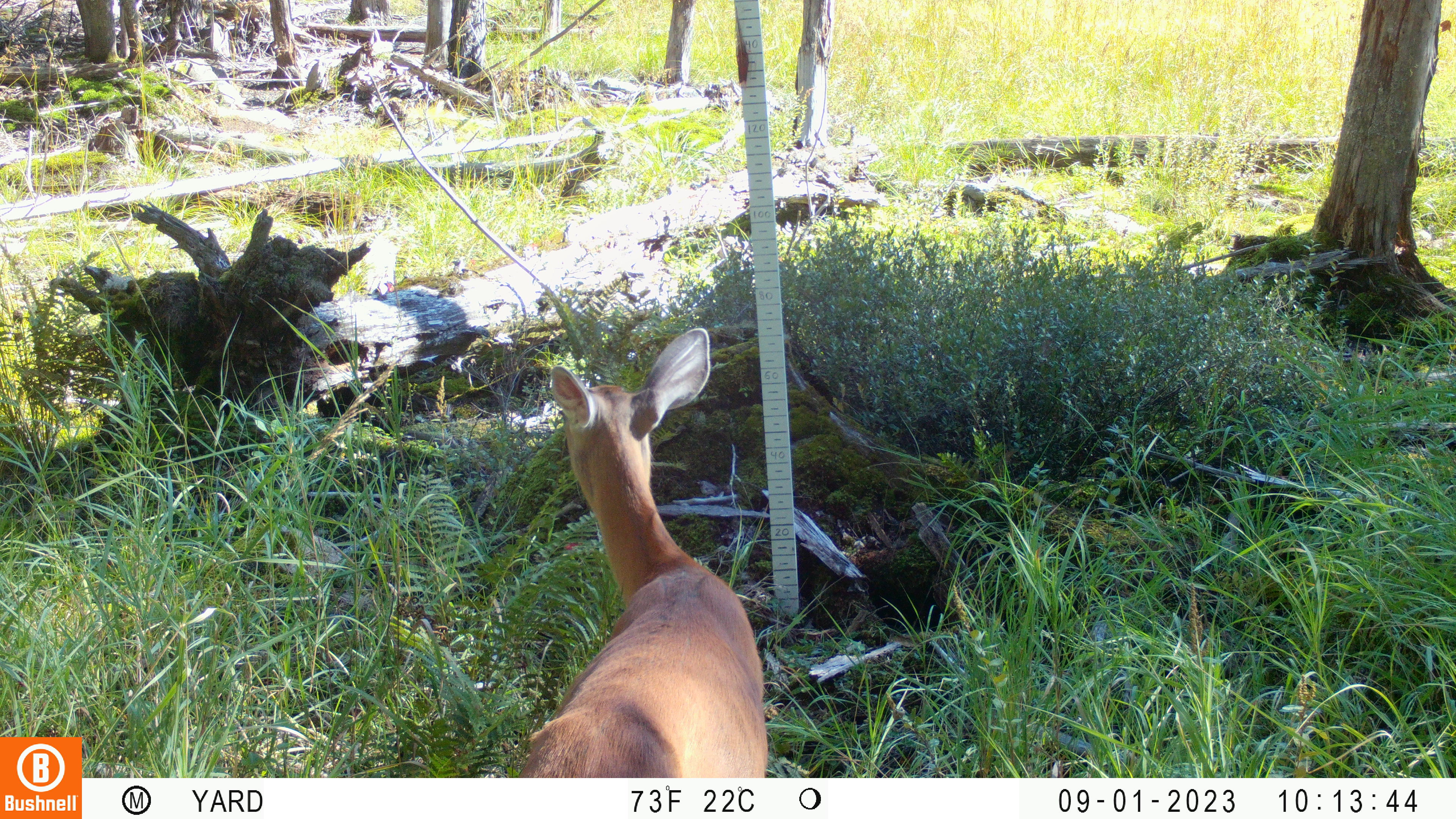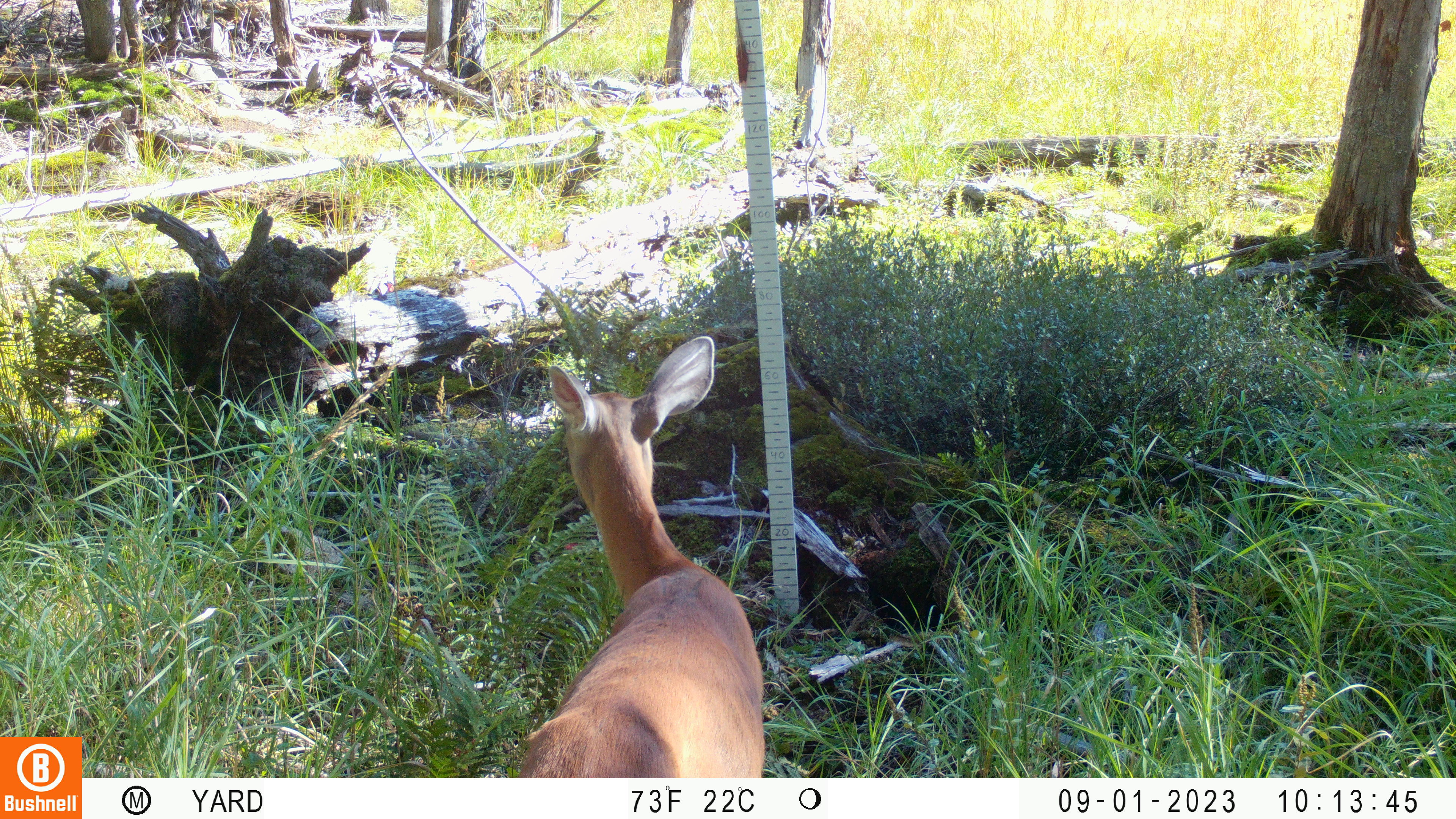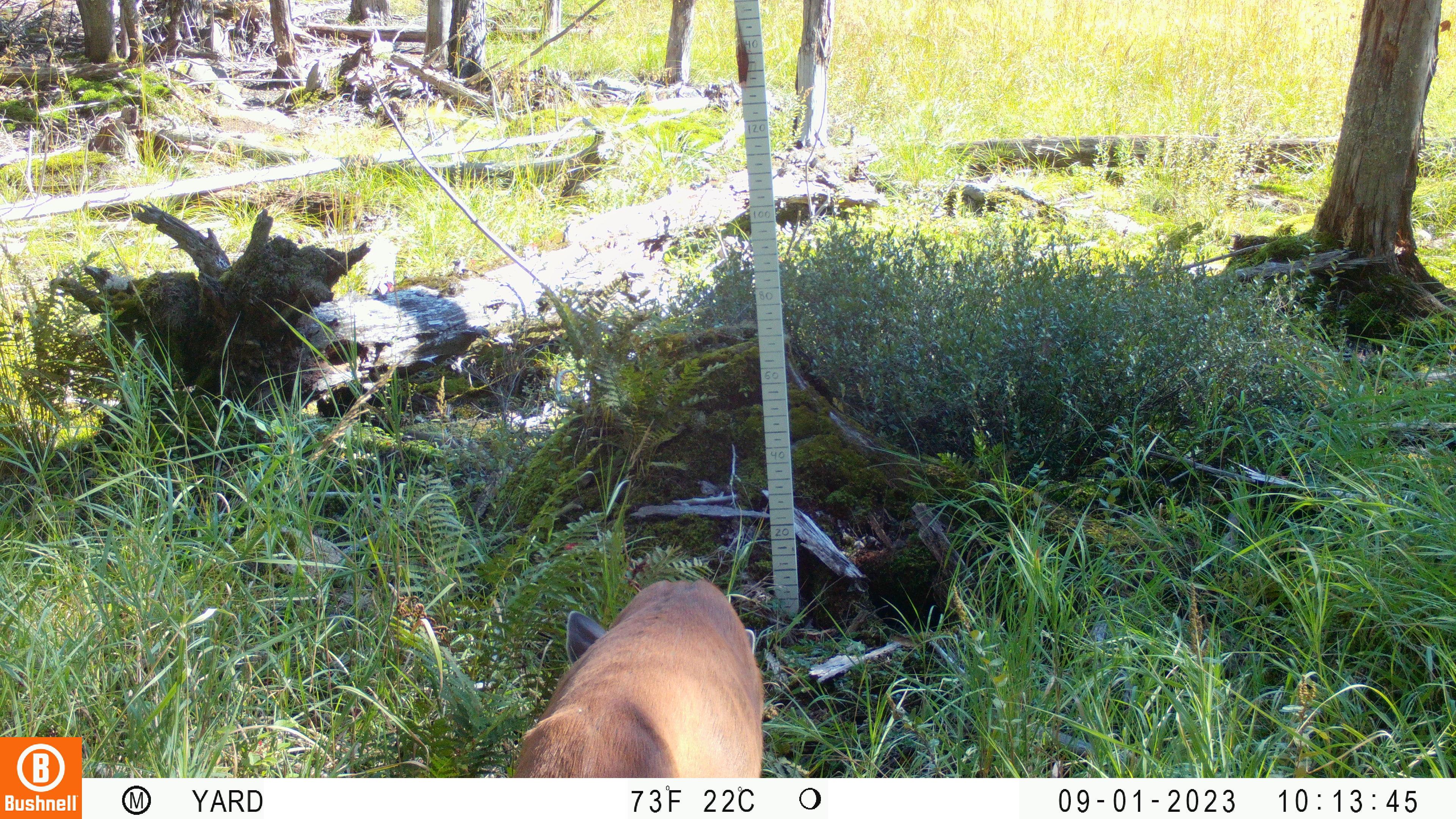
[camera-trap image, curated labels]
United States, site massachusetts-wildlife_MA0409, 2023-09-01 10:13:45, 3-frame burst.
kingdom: Animalia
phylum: Chordata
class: Mammalia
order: Artiodactyla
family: Cervidae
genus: Odocoileus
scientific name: Odocoileus virginianus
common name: white-tailed deer